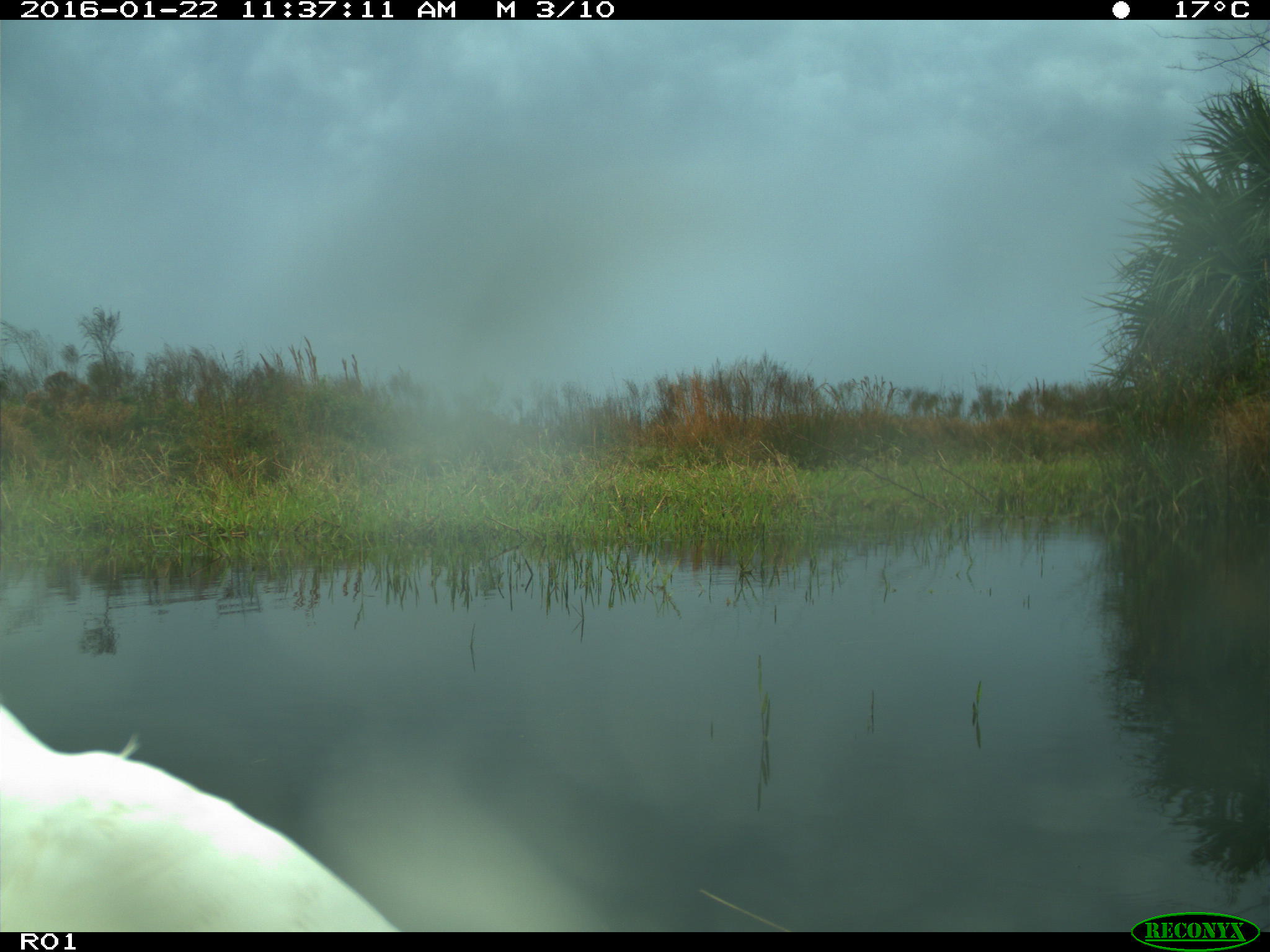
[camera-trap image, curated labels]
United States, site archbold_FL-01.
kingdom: Animalia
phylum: Chordata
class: Aves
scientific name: Aves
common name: birds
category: unidentified bird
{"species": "unidentified bird (birds) (Aves)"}